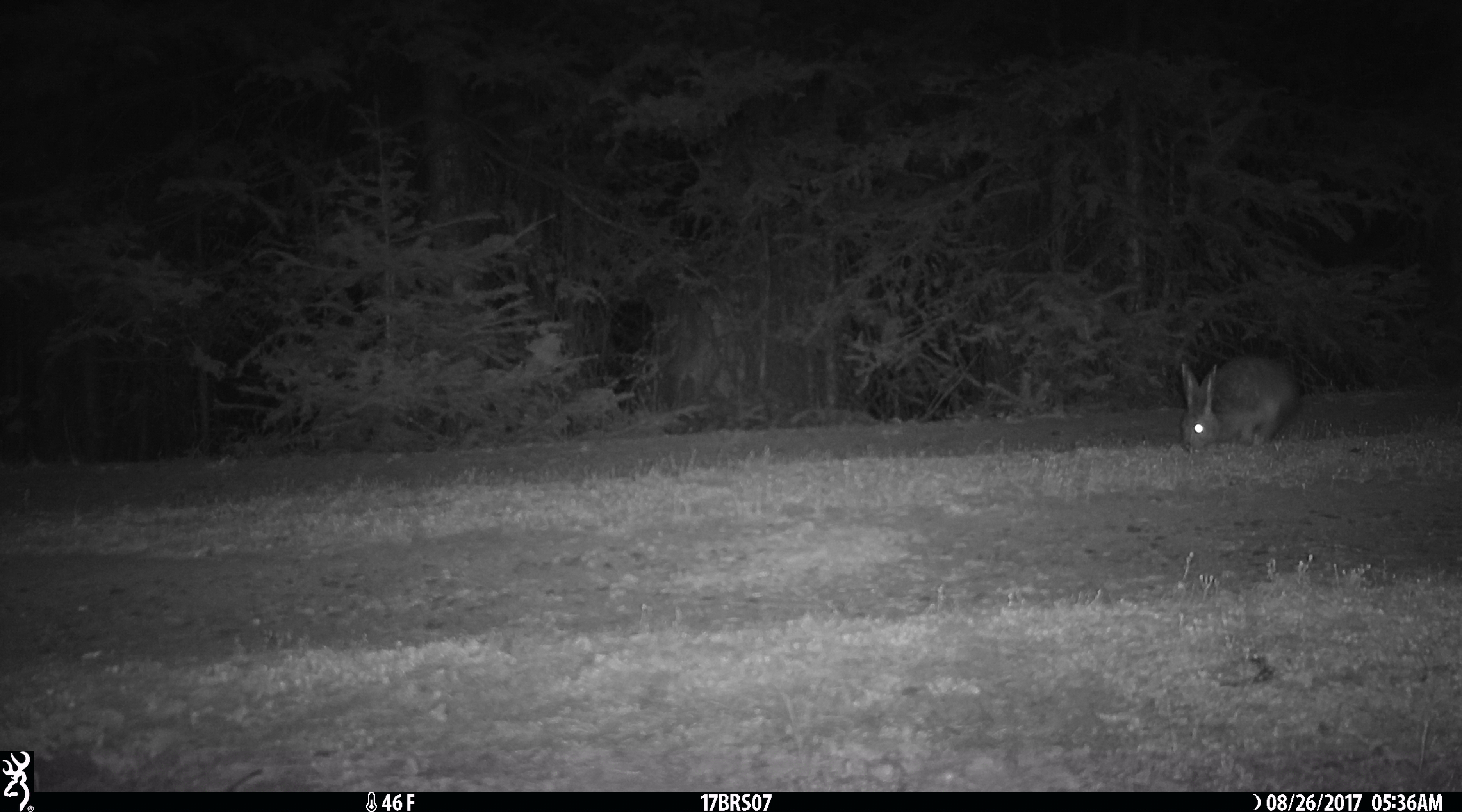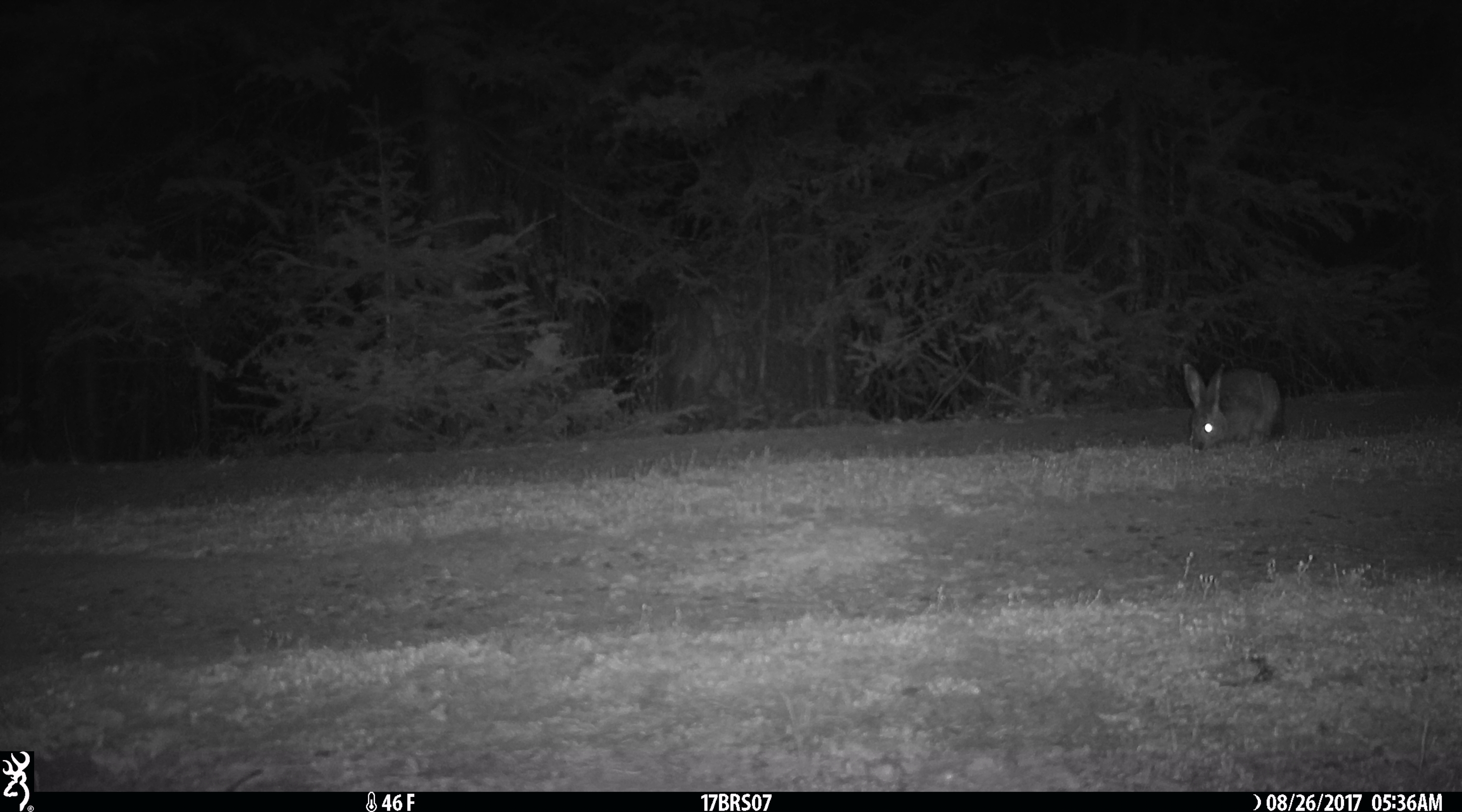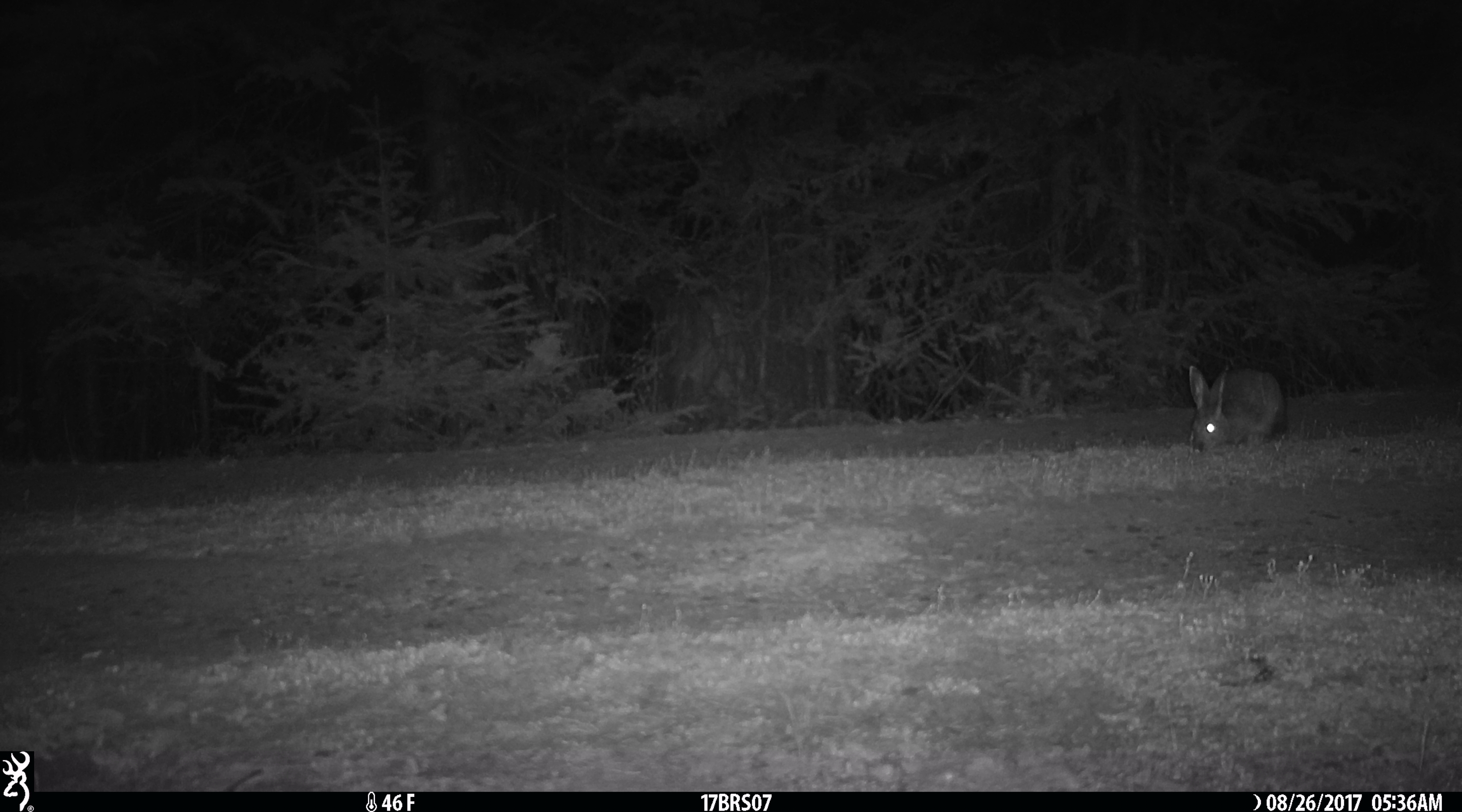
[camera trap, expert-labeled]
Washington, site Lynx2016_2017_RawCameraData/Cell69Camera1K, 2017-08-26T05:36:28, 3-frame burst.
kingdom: Animalia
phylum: Chordata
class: Mammalia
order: Lagomorpha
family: Leporidae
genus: Lepus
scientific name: Lepus americanus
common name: snowshoe hare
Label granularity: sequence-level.